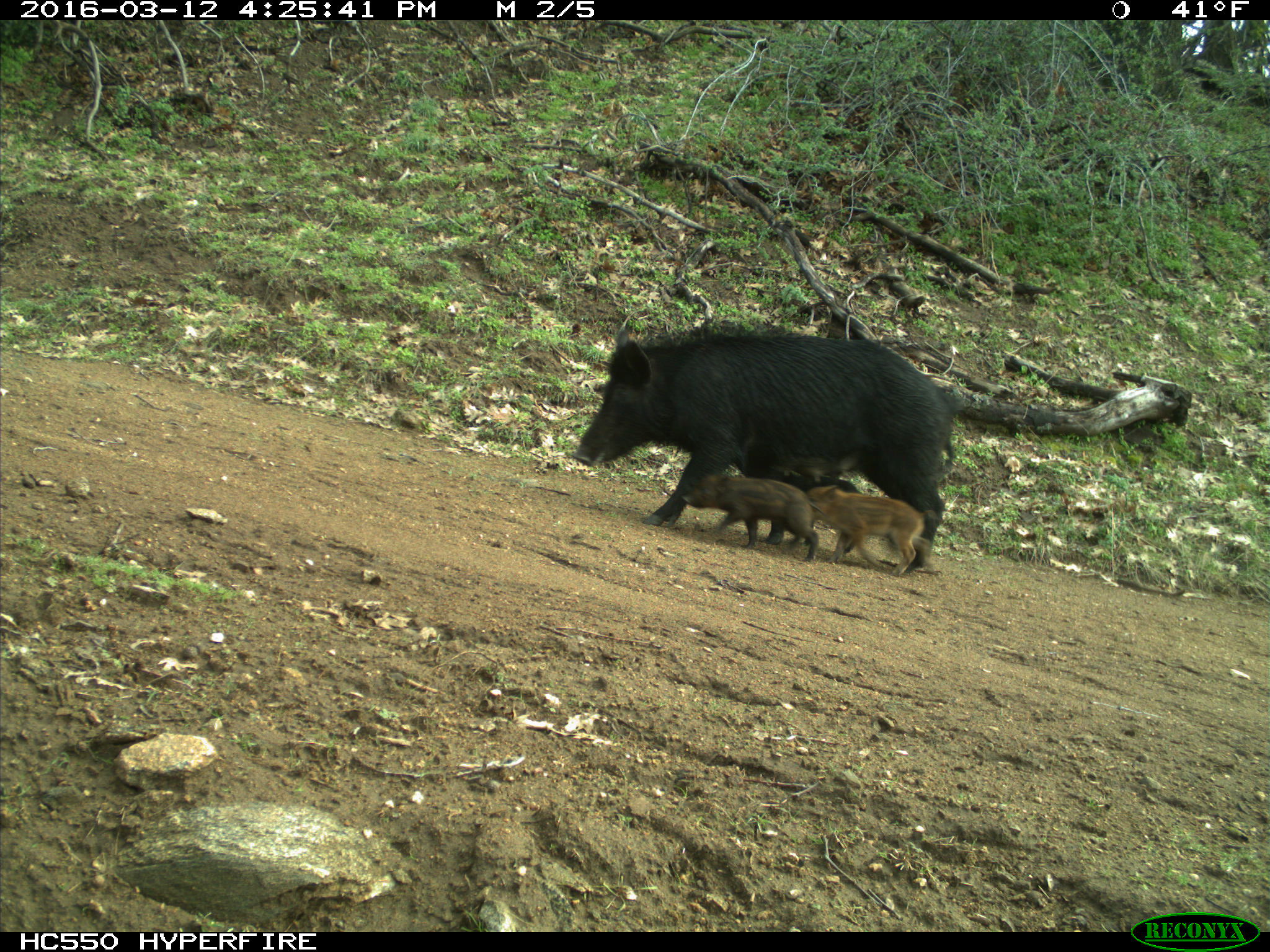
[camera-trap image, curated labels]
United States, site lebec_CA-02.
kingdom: Animalia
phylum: Chordata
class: Mammalia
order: Artiodactyla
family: Suidae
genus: Sus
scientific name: Sus scrofa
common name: wild boar